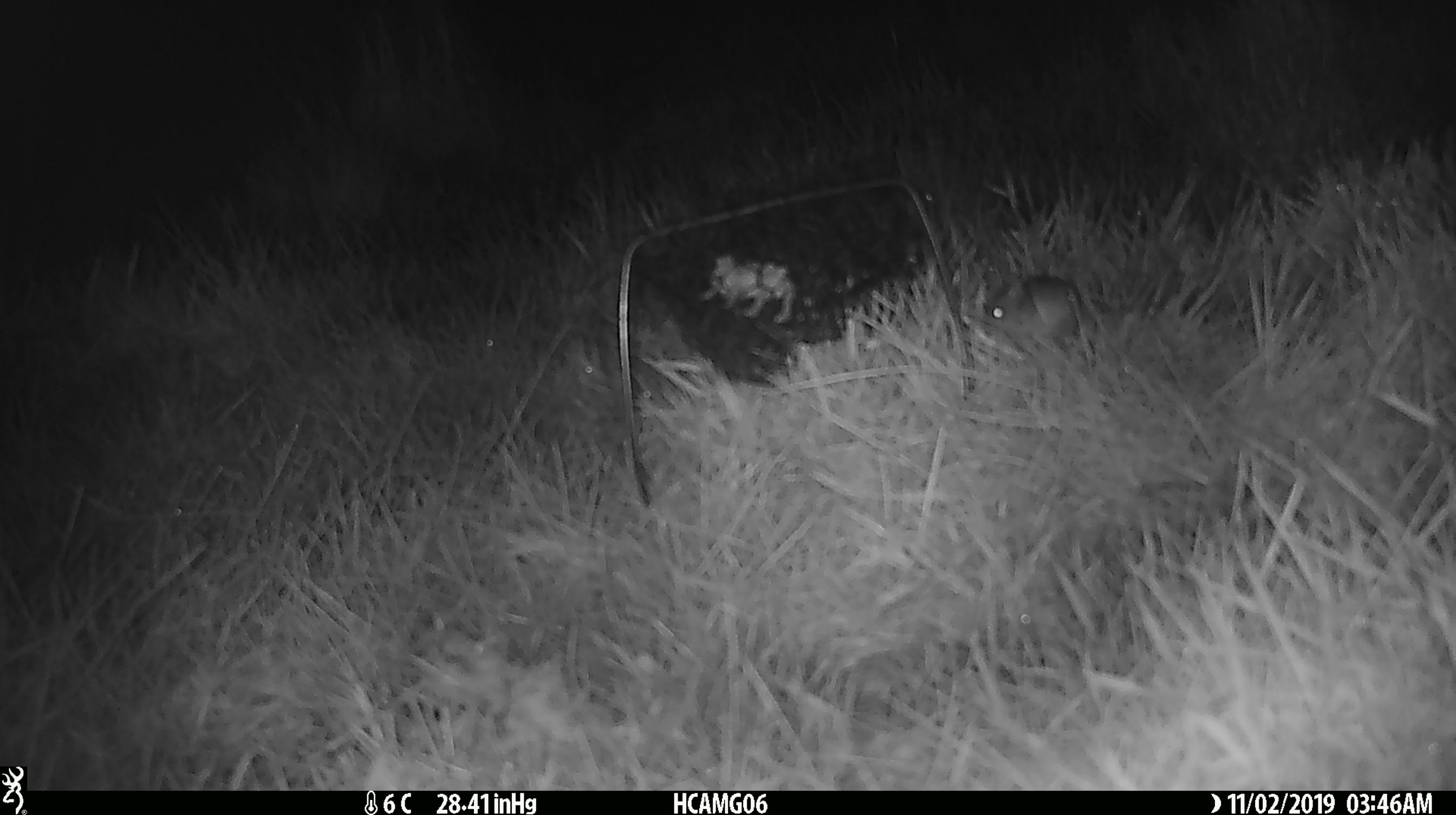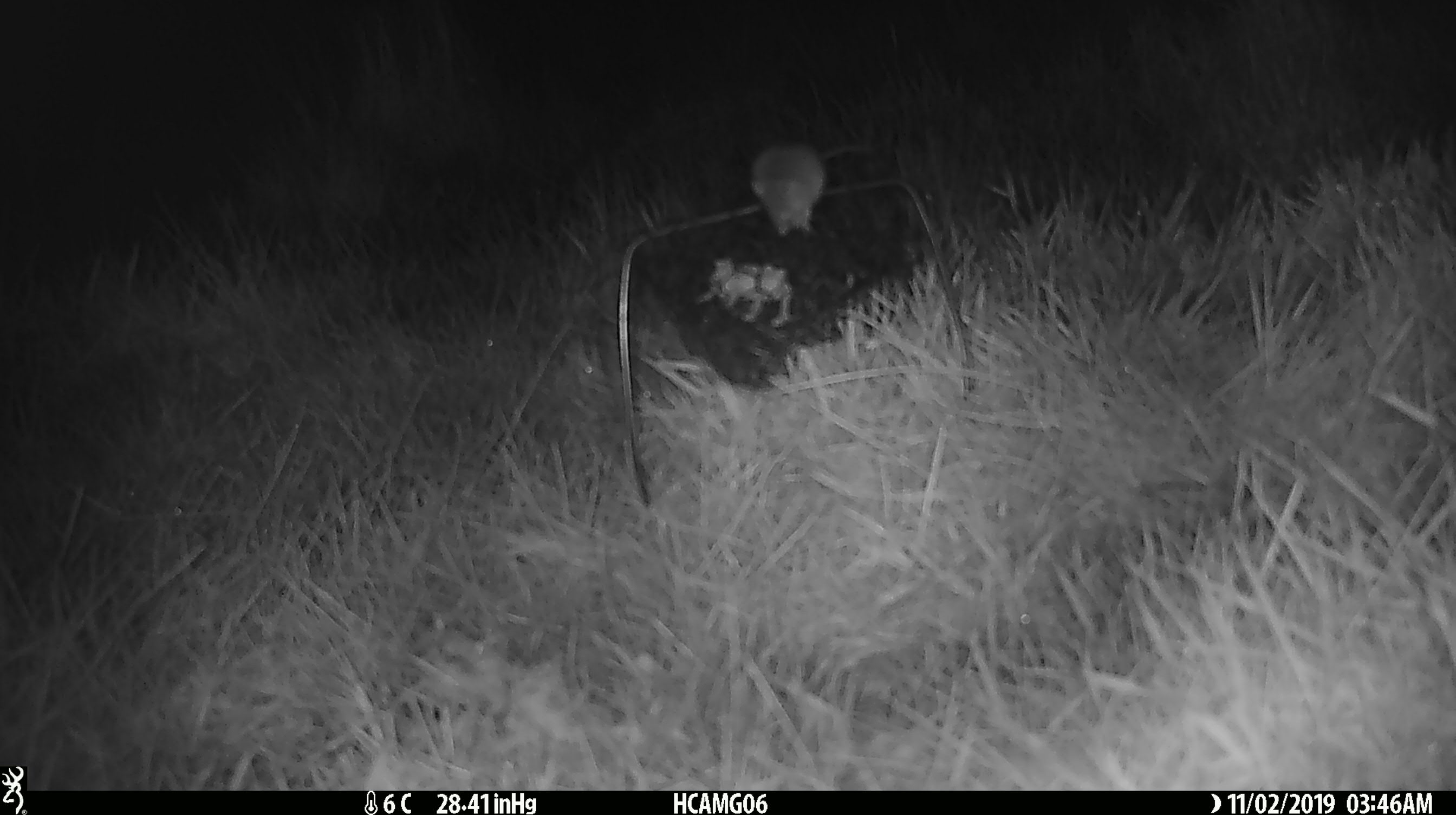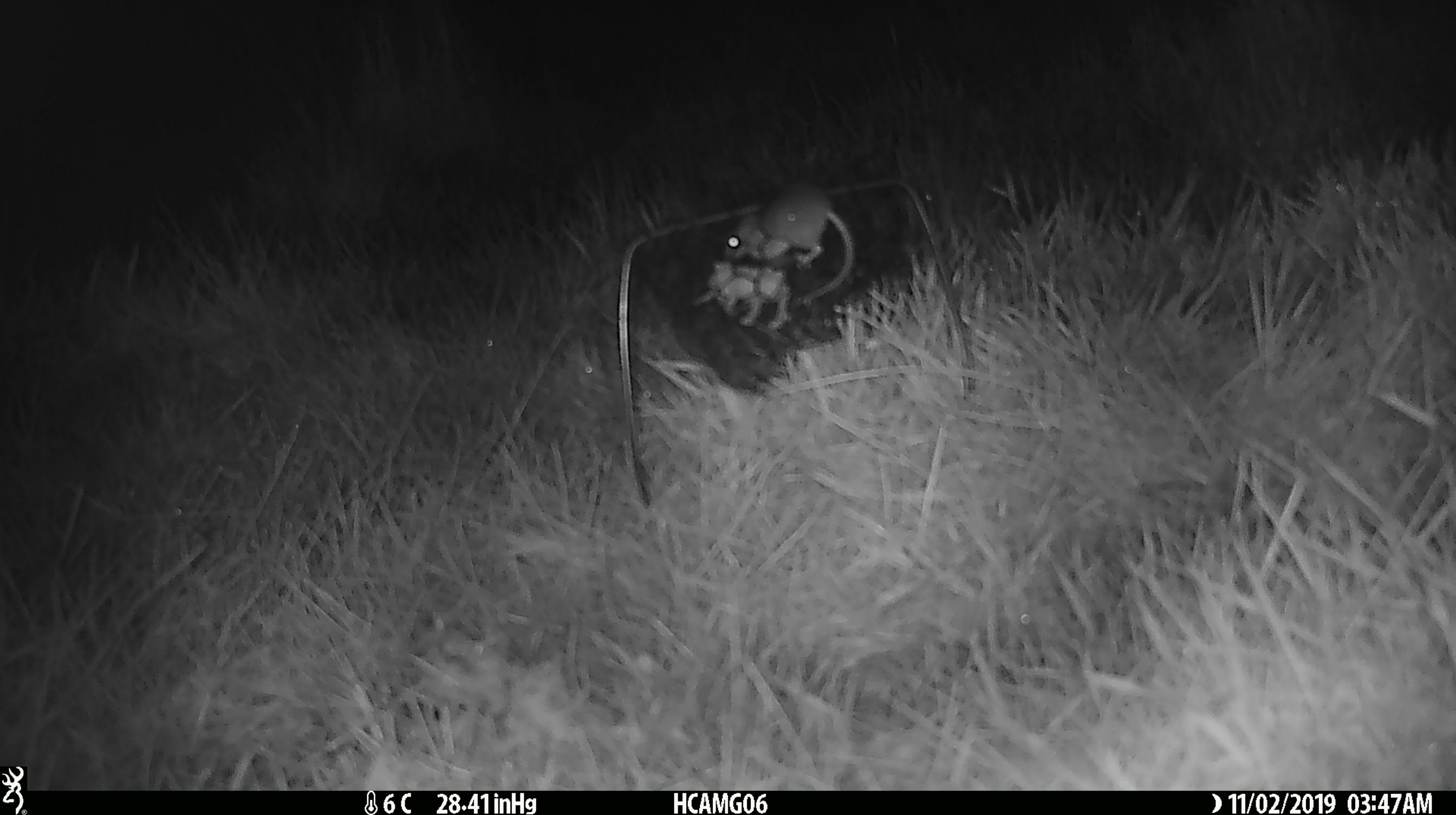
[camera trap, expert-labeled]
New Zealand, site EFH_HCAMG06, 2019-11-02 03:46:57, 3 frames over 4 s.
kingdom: Animalia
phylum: Chordata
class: Mammalia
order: Rodentia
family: Muridae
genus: Mus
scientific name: Mus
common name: mouse